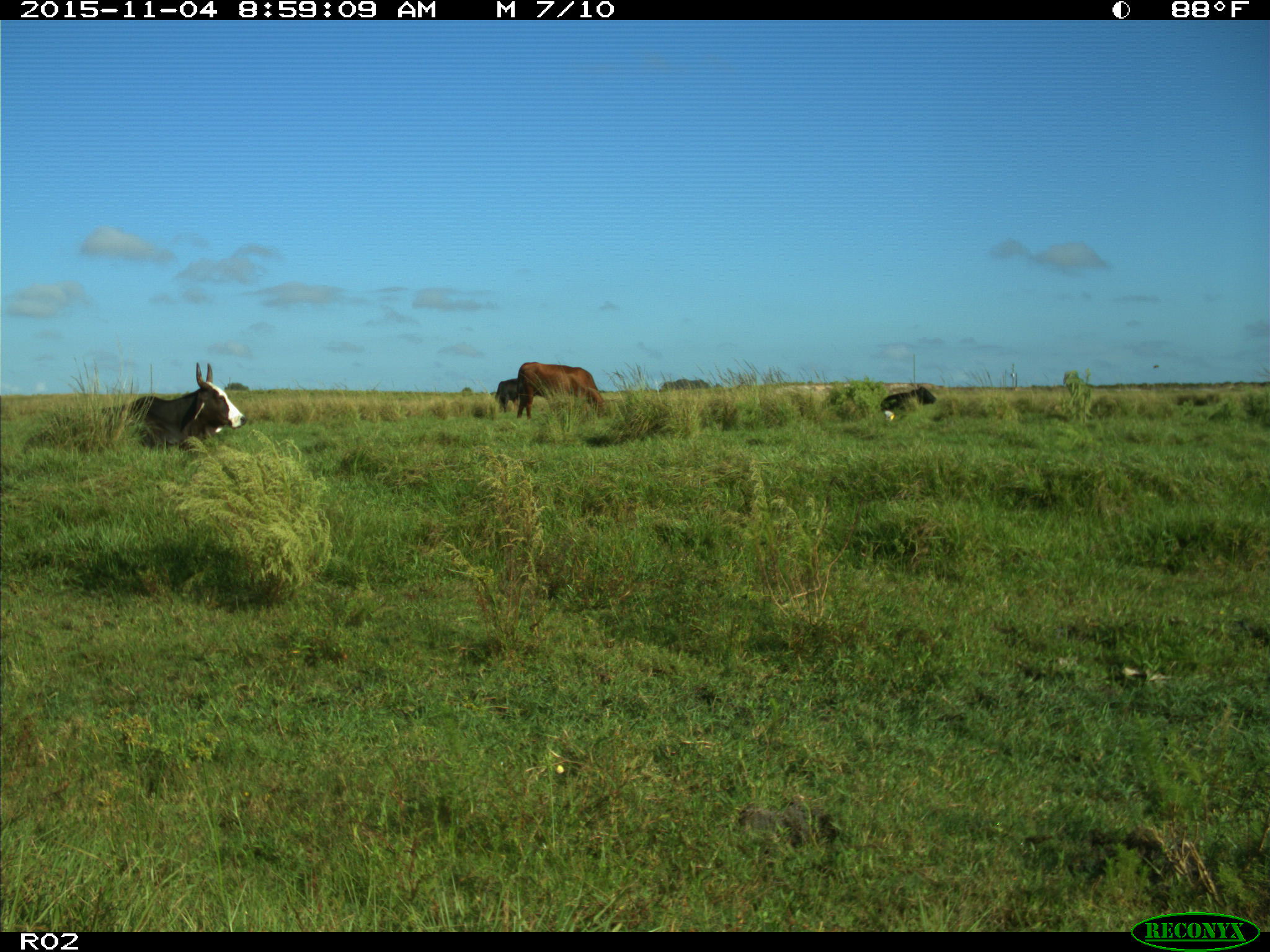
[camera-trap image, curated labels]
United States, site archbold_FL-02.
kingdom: Animalia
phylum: Chordata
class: Mammalia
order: Artiodactyla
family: Bovidae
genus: Bos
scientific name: Bos taurus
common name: domestic cow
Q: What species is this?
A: Bos taurus (domestic cow).